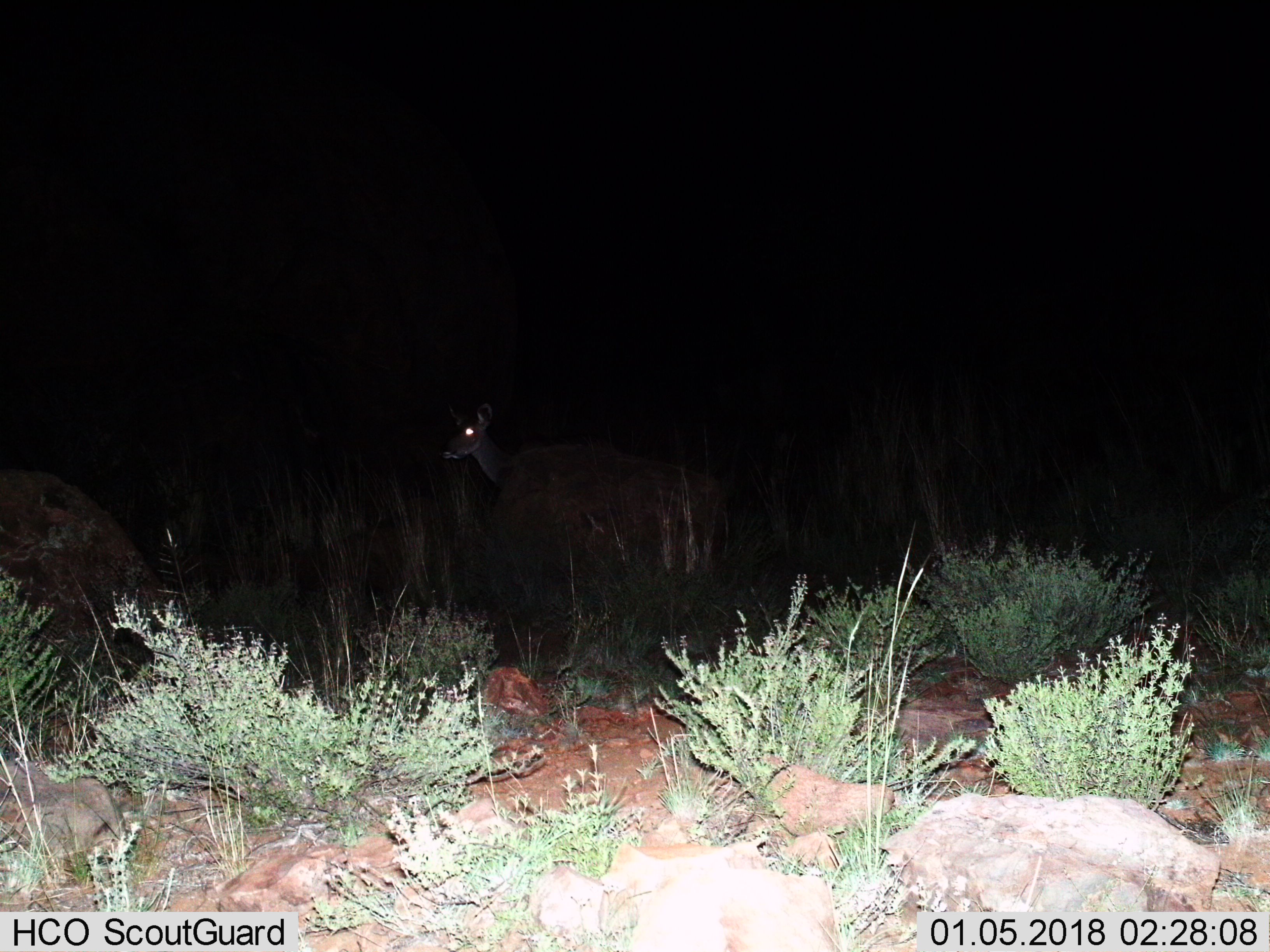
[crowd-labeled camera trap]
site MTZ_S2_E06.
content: unidentified animal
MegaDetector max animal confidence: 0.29